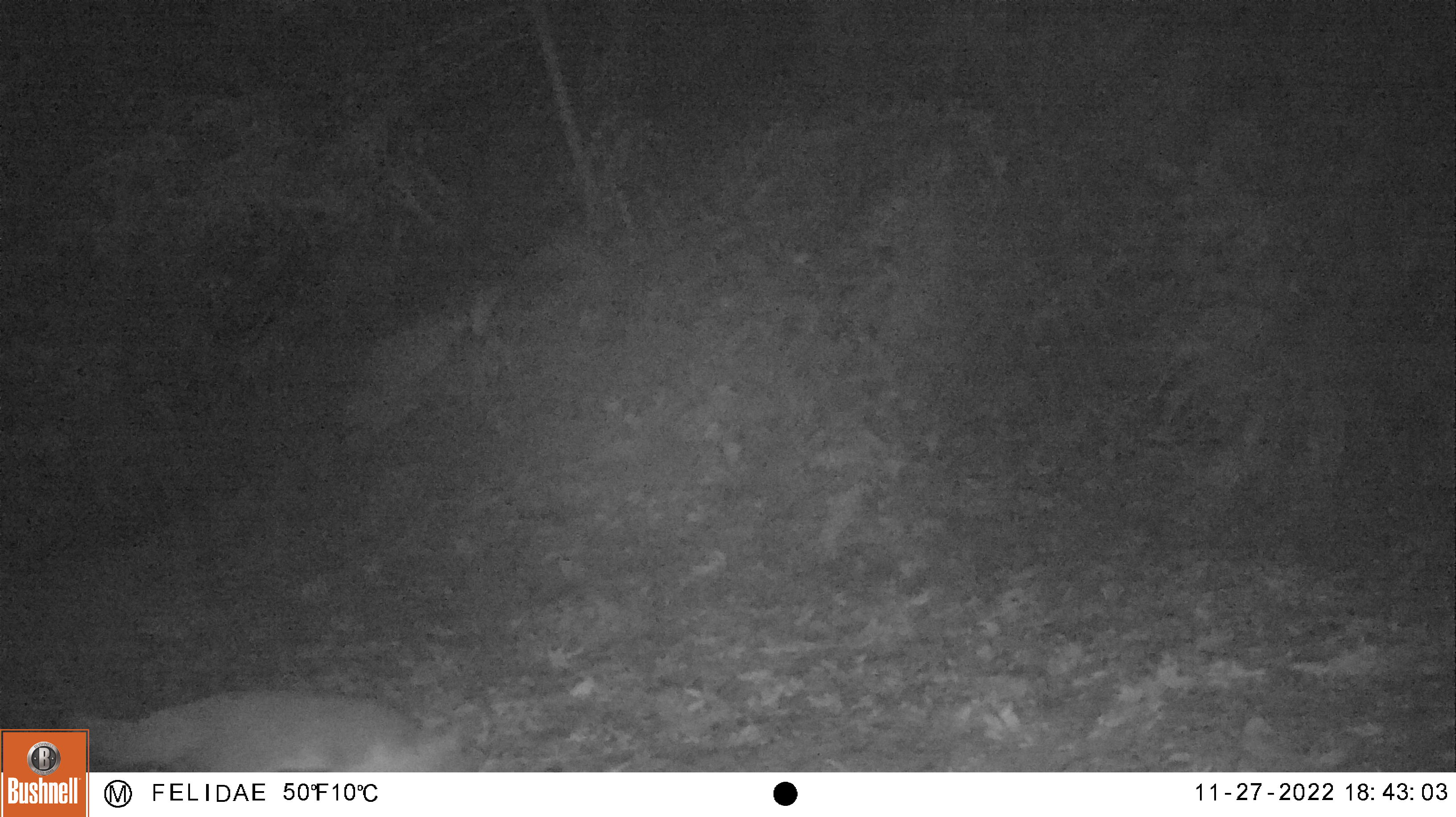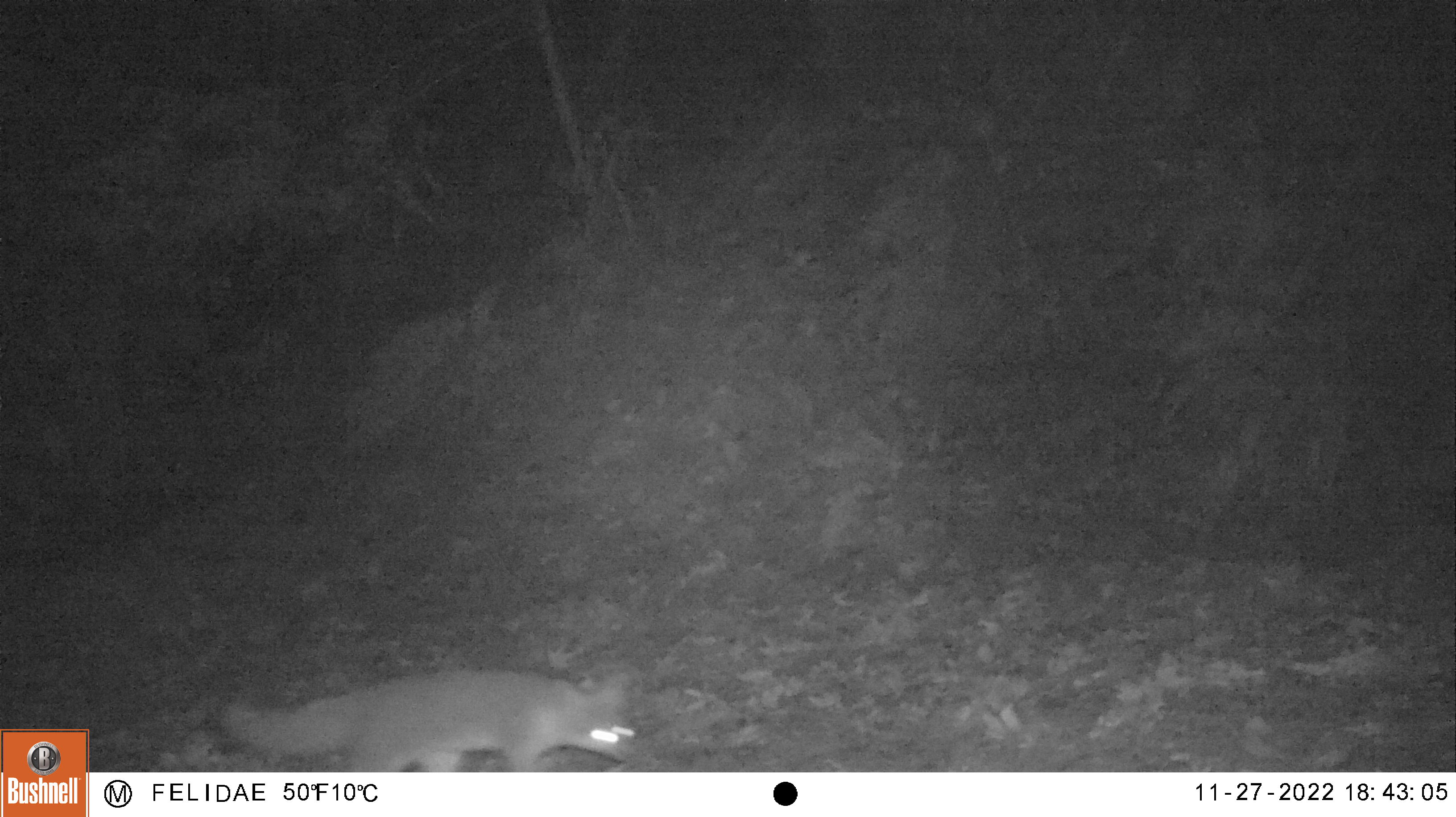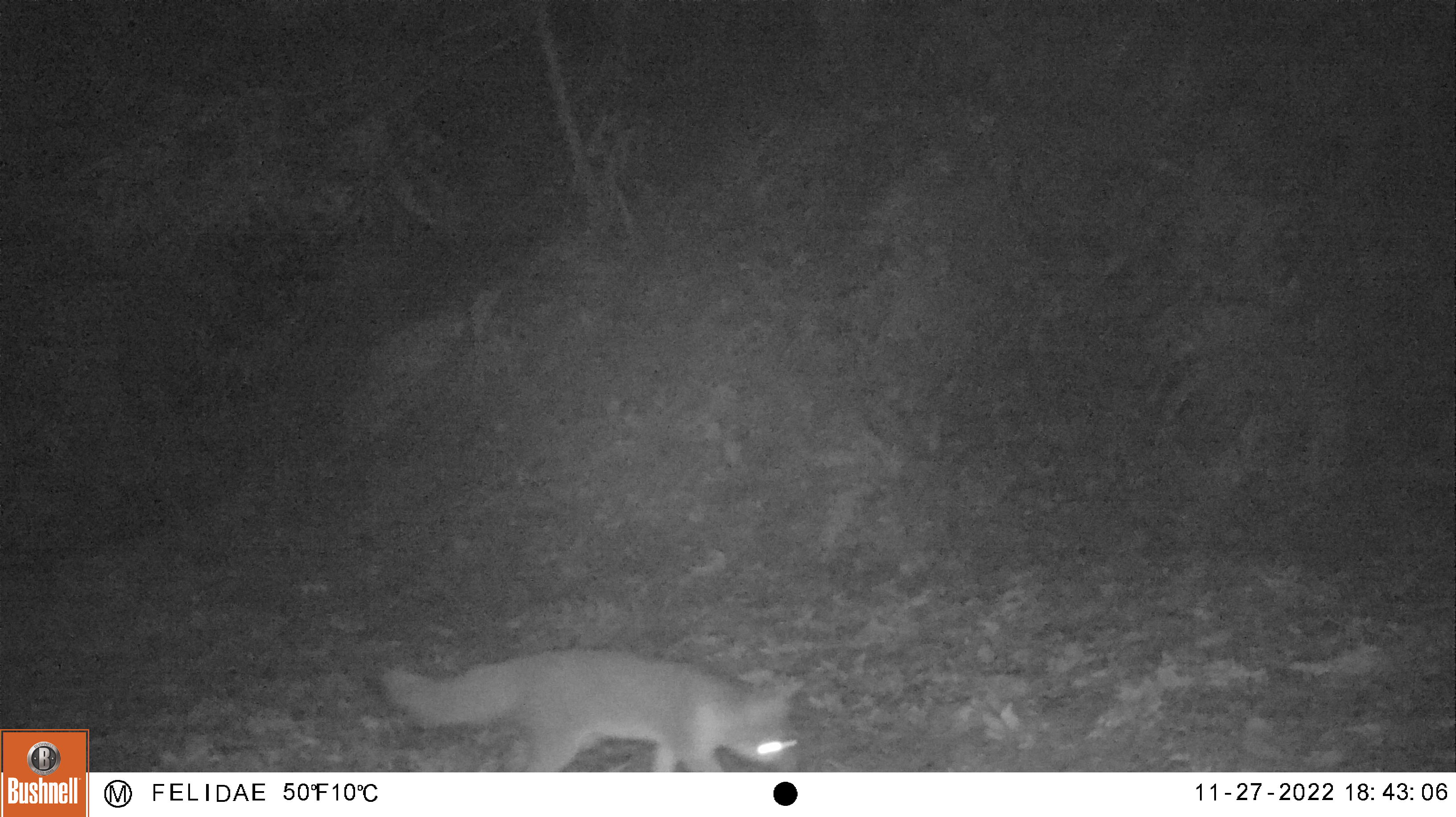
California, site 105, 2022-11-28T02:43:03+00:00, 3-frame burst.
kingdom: Animalia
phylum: Chordata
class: Mammalia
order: Carnivora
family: Canidae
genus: Urocyon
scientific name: Urocyon cinereoargenteus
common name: gray fox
Gray fox (Urocyon cinereoargenteus).